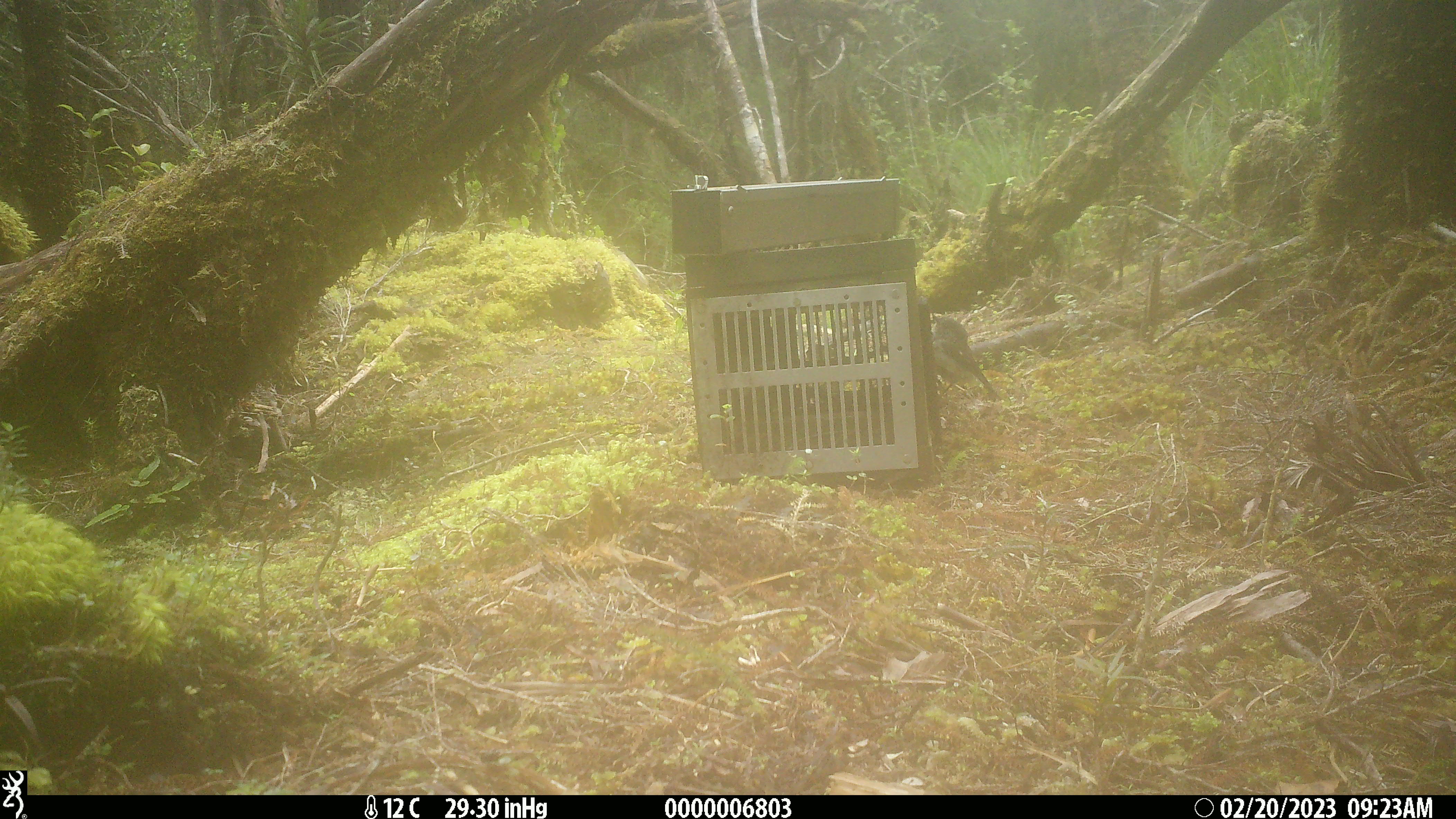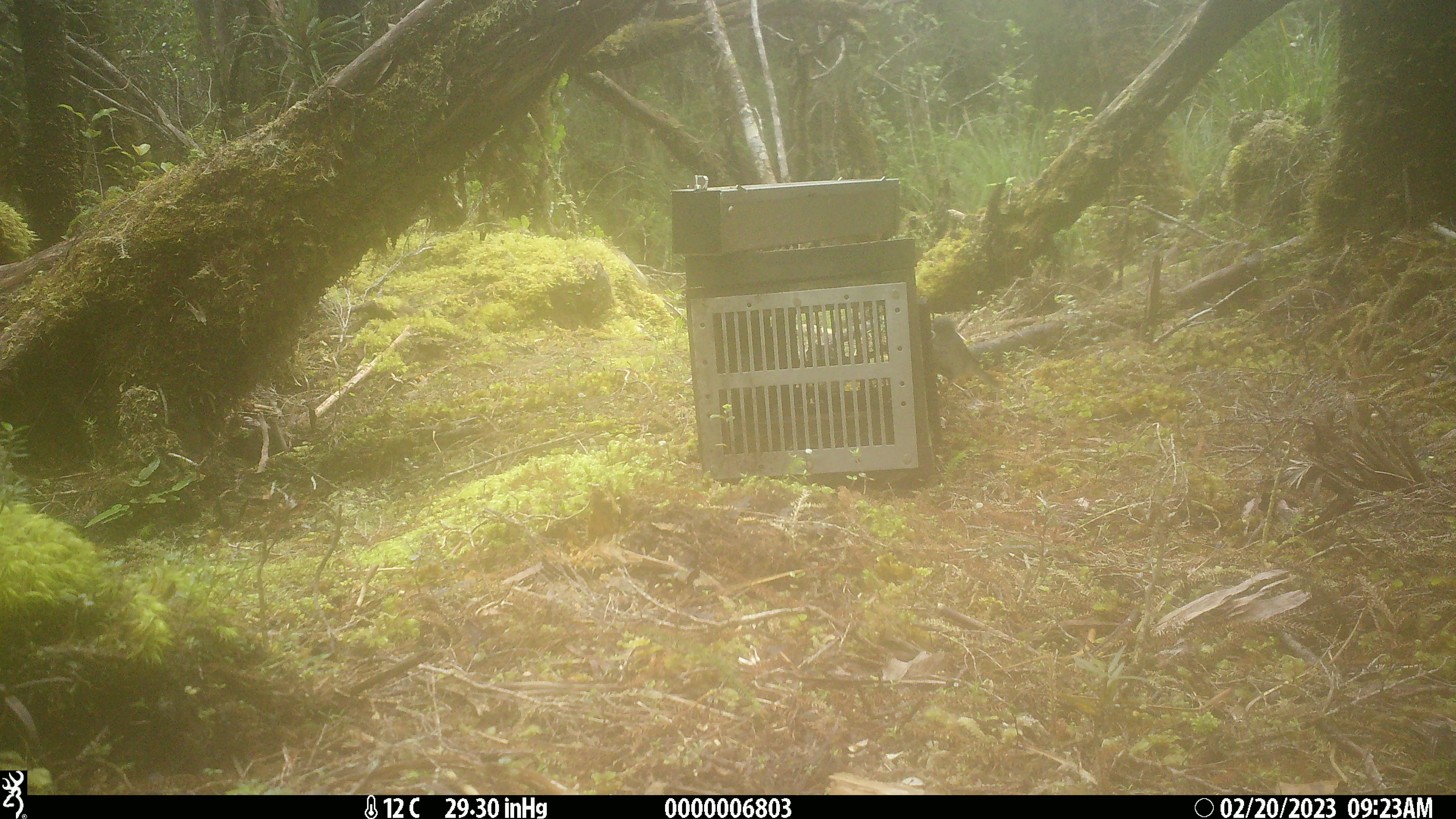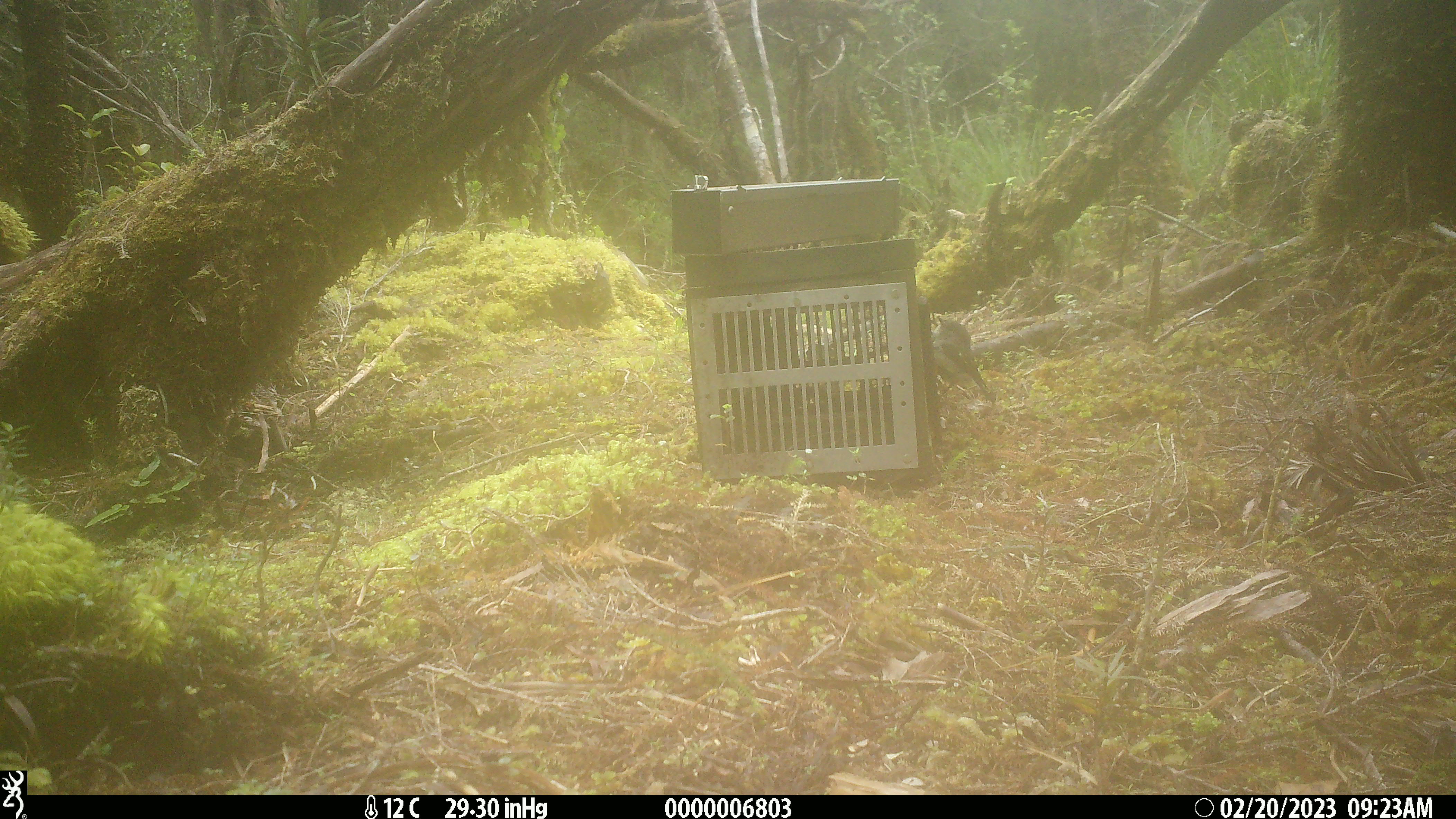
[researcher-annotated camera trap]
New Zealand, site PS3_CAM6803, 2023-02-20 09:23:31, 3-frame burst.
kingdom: Animalia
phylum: Chordata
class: Aves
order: Passeriformes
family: Petroicidae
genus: Petroica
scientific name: Petroica macrocephala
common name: tomtit